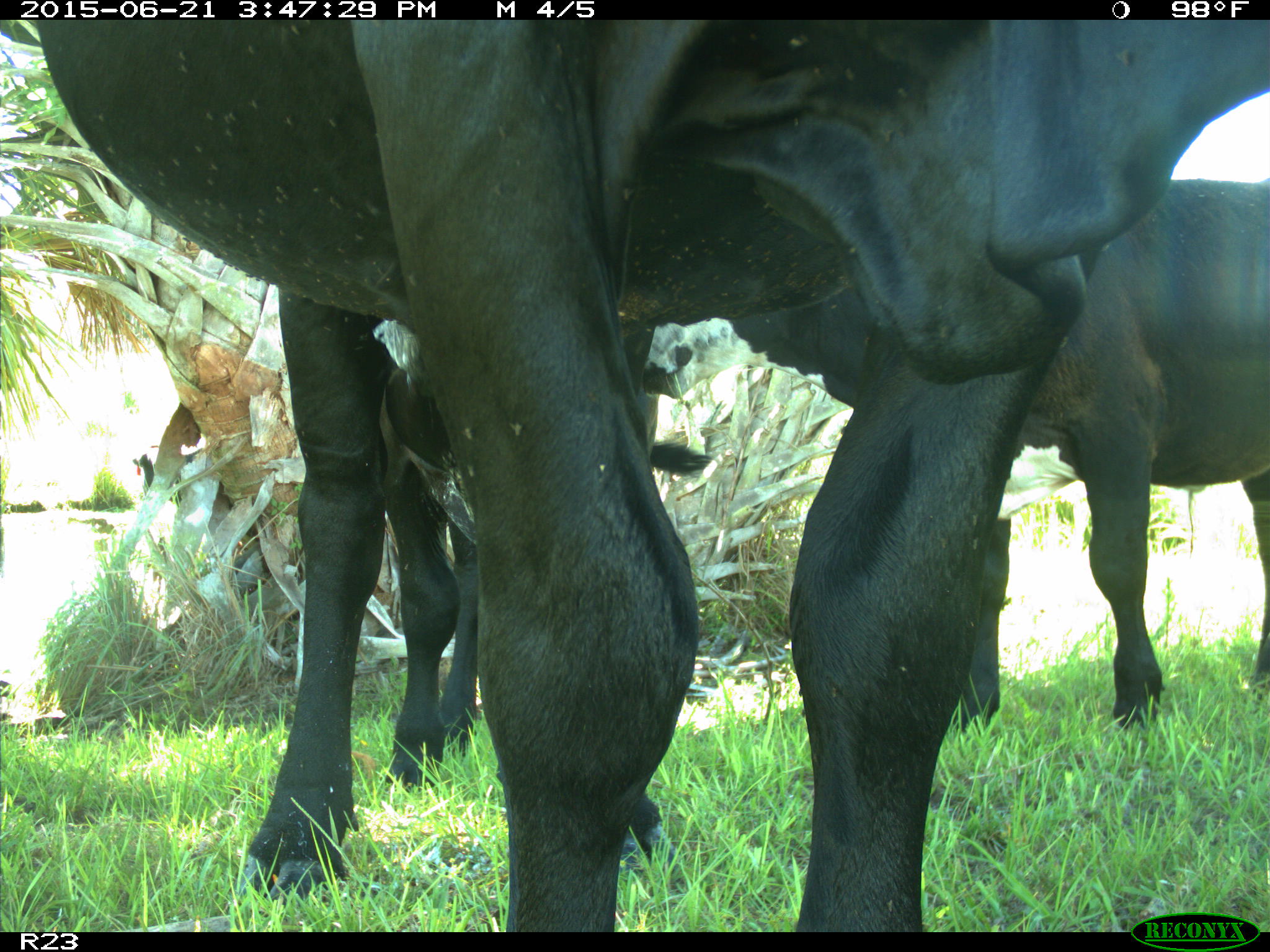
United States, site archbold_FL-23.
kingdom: Animalia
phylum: Chordata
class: Mammalia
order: Artiodactyla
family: Bovidae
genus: Bos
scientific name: Bos taurus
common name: domestic cow